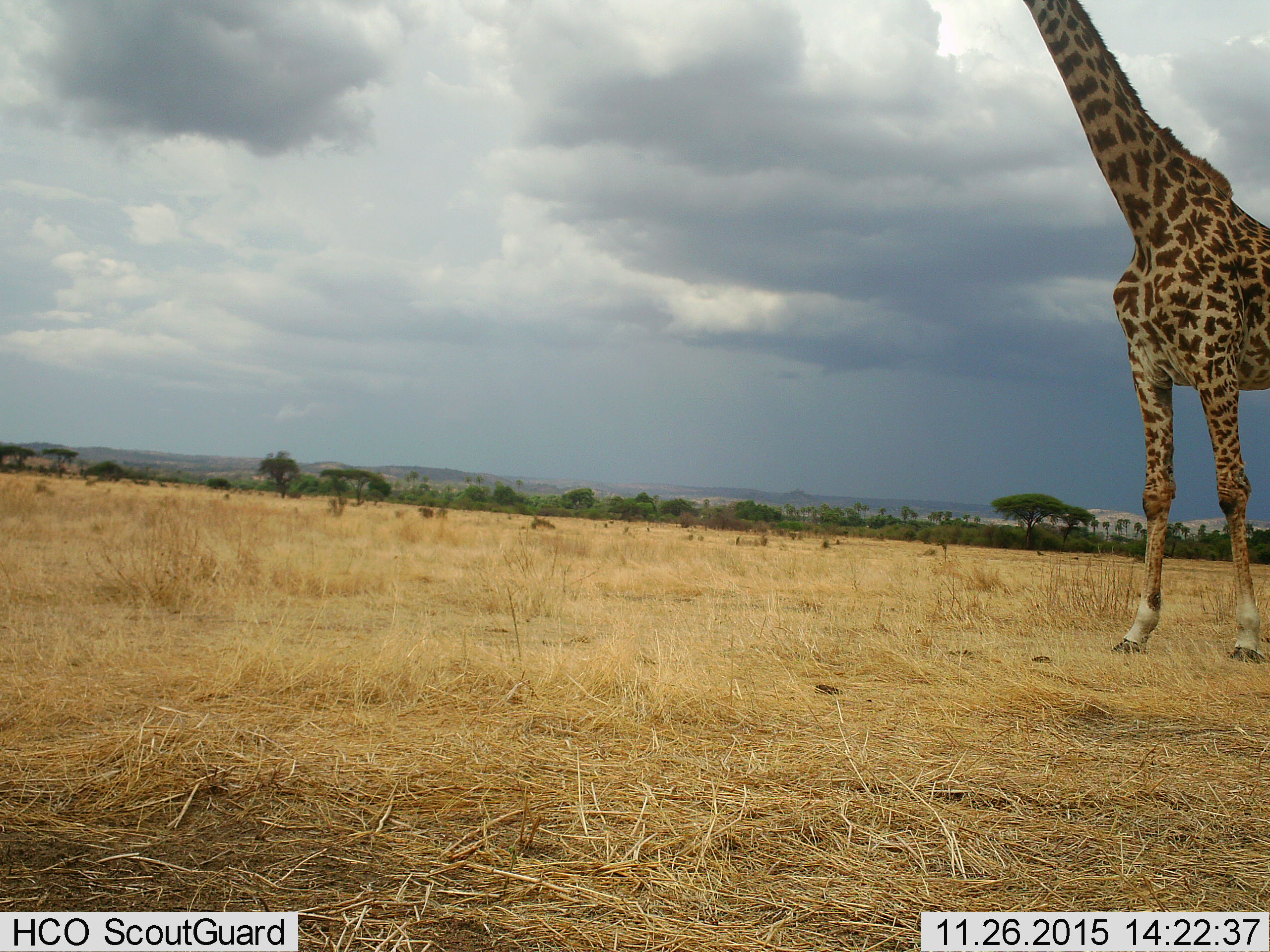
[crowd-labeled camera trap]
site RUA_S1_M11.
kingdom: Animalia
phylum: Chordata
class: Mammalia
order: Artiodactyla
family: Giraffidae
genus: Giraffa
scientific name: Giraffa camelopardalis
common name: giraffe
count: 1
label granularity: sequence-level